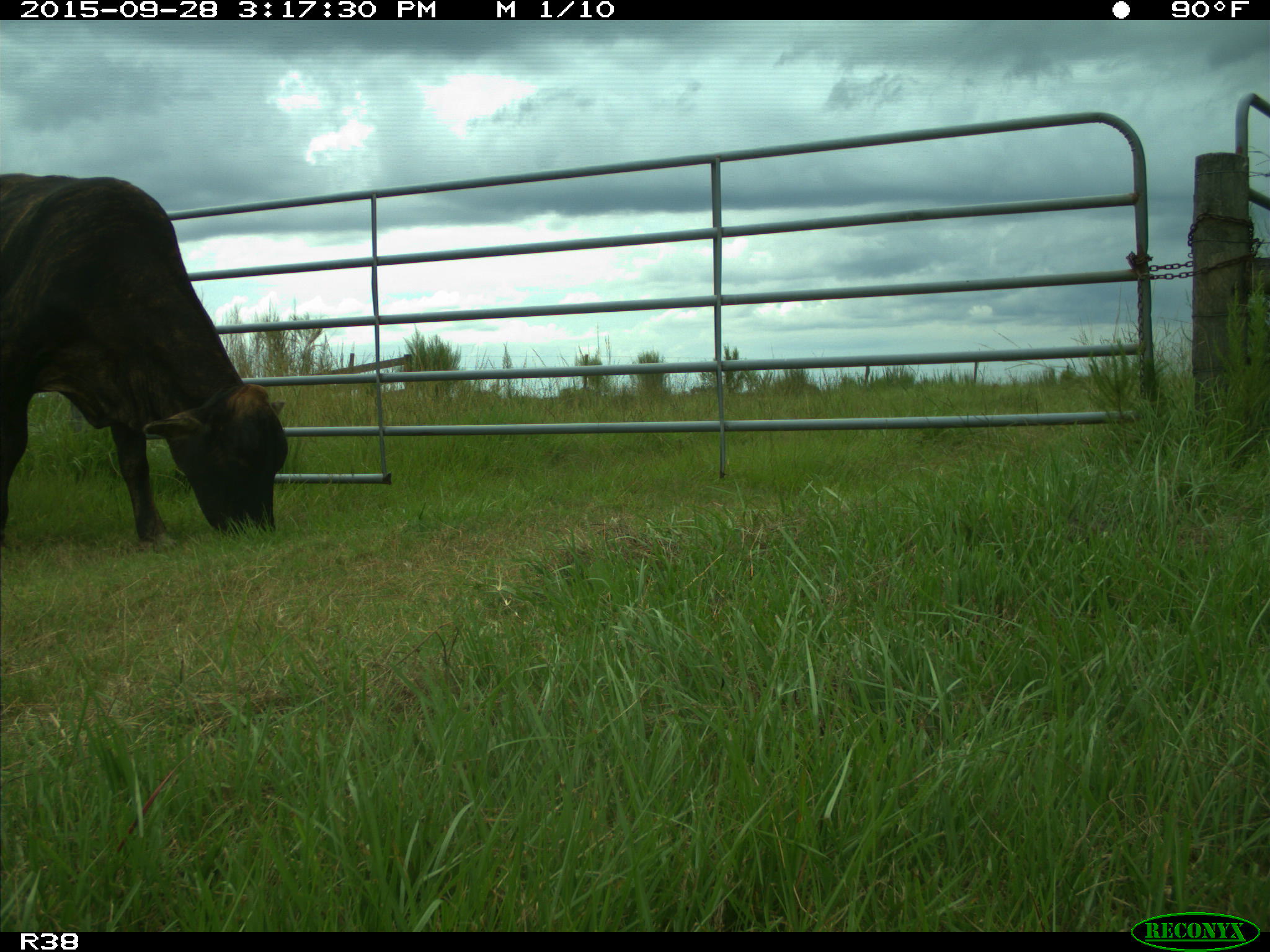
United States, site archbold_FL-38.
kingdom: Animalia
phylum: Chordata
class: Mammalia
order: Artiodactyla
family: Bovidae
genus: Bos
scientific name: Bos taurus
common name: domestic cow